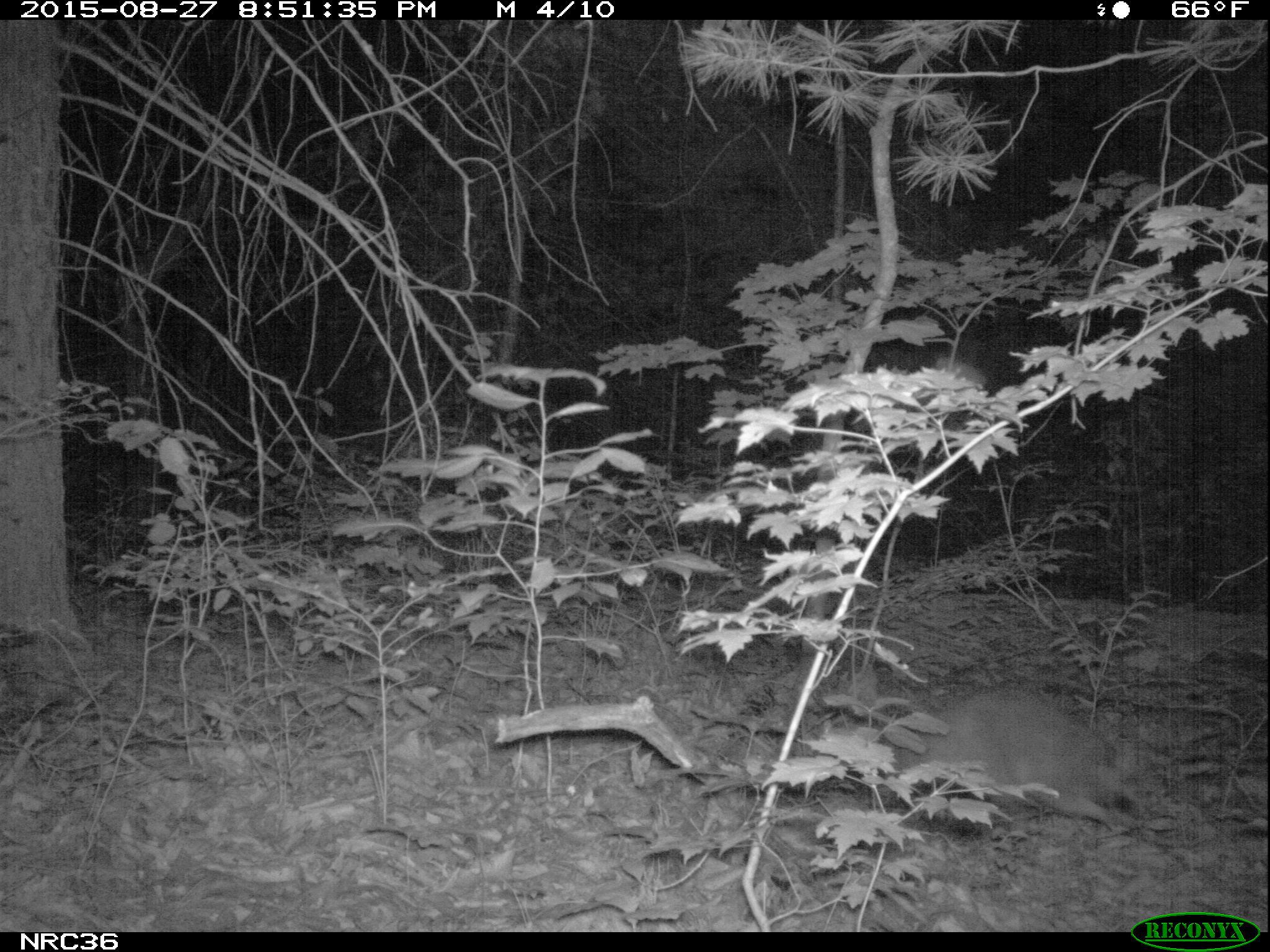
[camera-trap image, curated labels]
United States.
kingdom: Animalia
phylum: Chordata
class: Mammalia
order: Carnivora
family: Procyonidae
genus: Procyon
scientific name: Procyon lotor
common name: northern raccoon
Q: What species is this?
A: Northern Raccoon (Procyon lotor).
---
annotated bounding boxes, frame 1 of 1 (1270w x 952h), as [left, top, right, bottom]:
Northern Raccoon: [889, 687, 1167, 832]